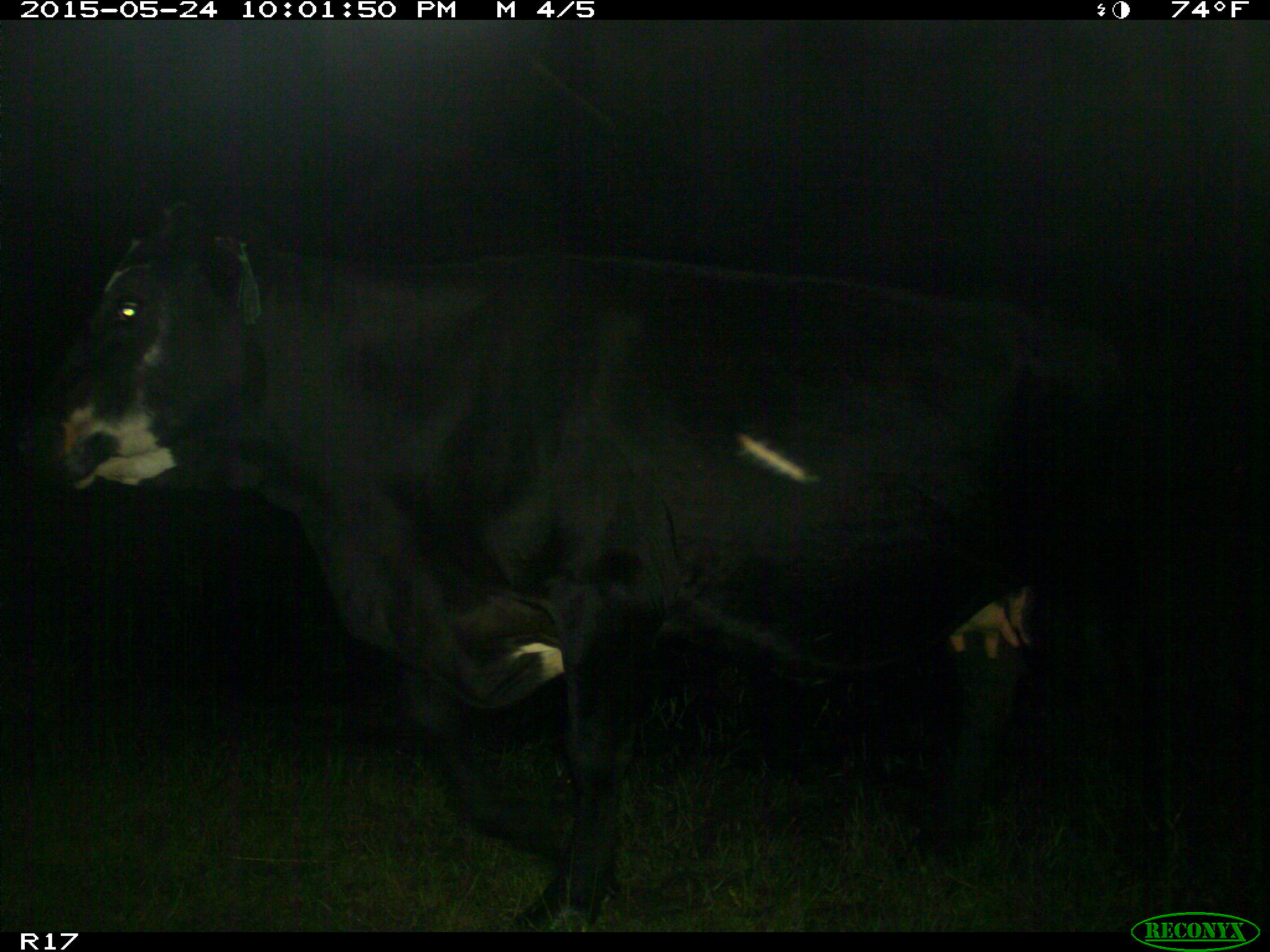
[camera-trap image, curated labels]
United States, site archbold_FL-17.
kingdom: Animalia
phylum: Chordata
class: Mammalia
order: Artiodactyla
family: Bovidae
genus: Bos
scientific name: Bos taurus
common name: domestic cow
Bos taurus (domestic cow).